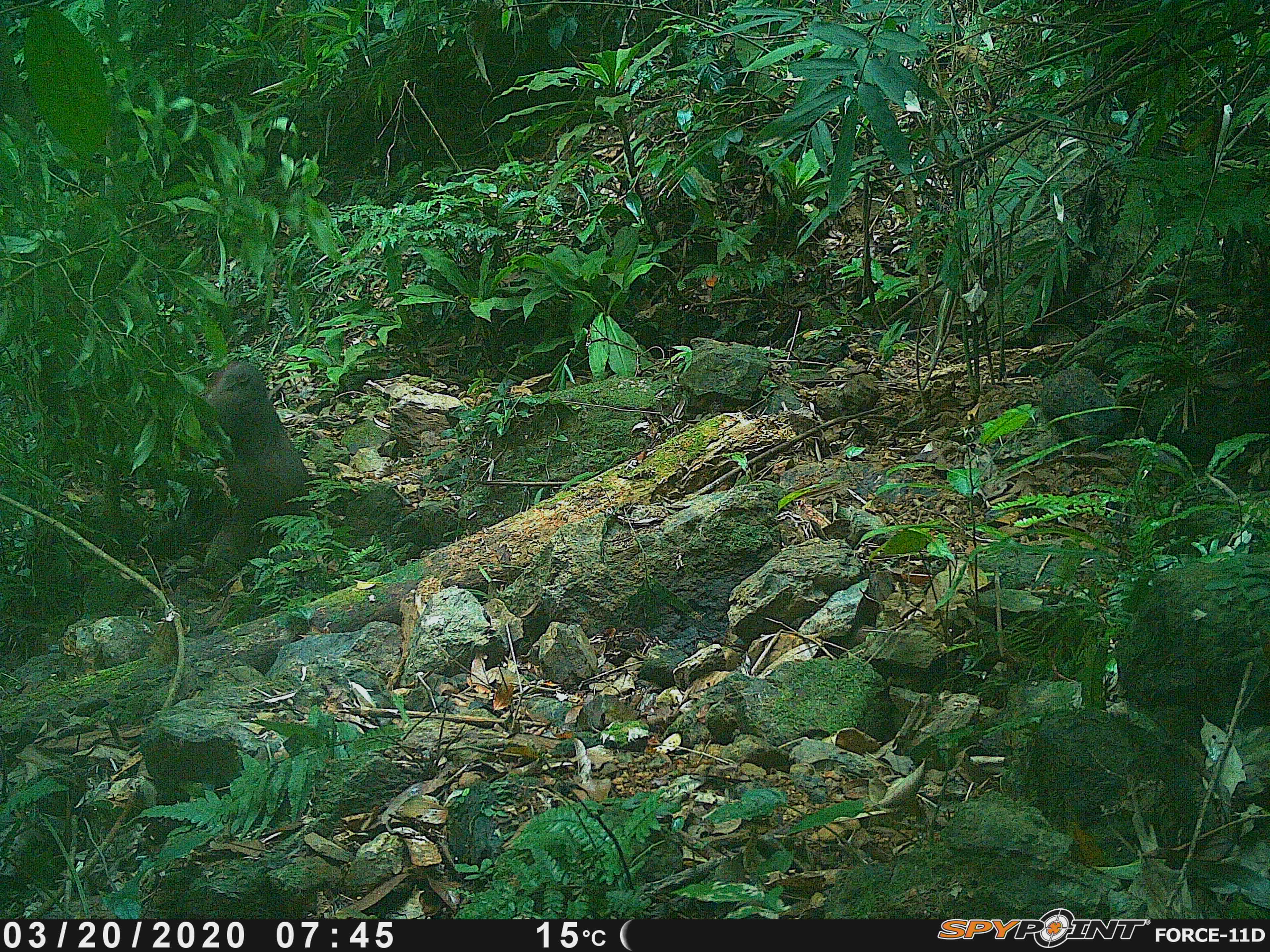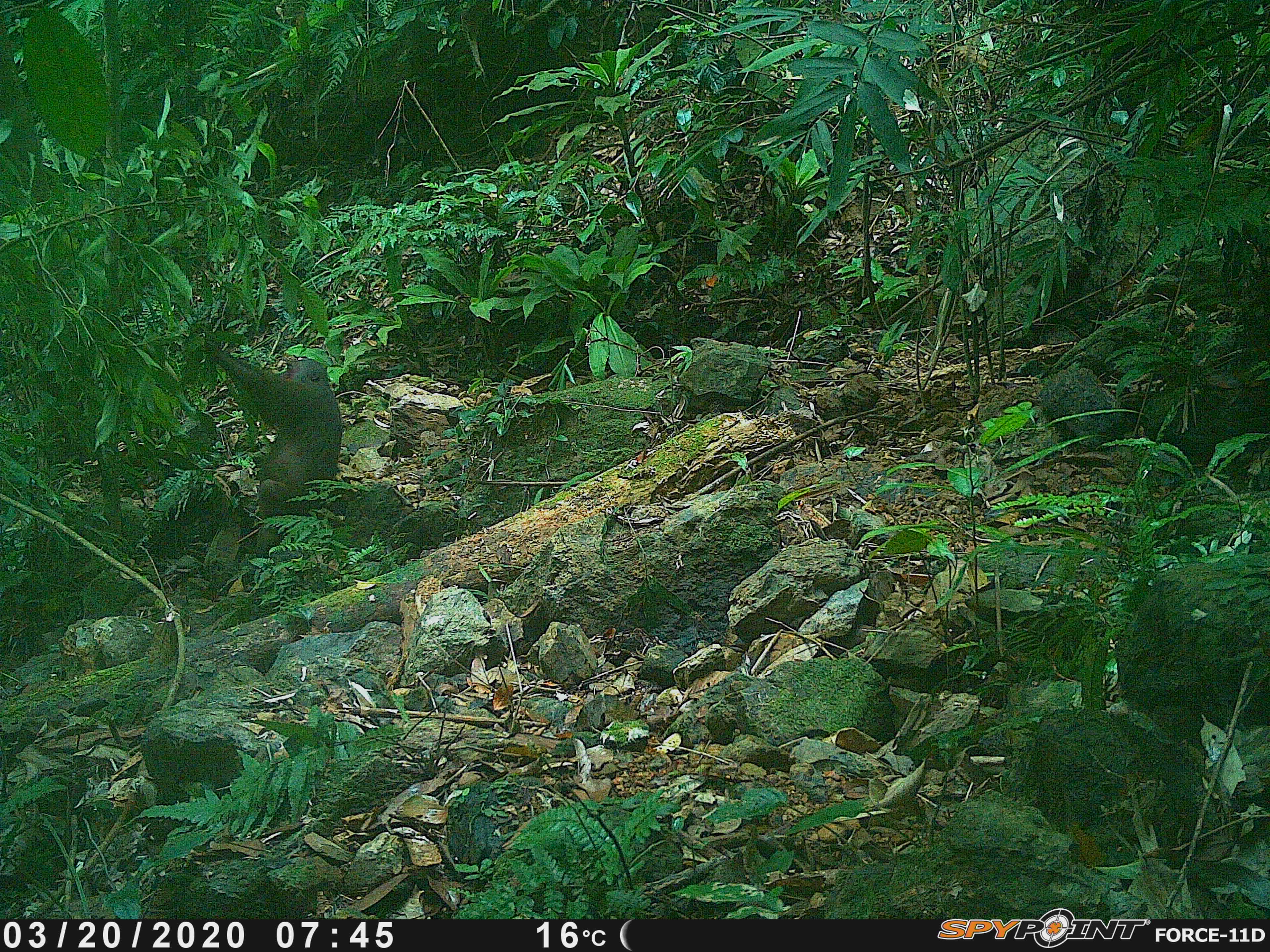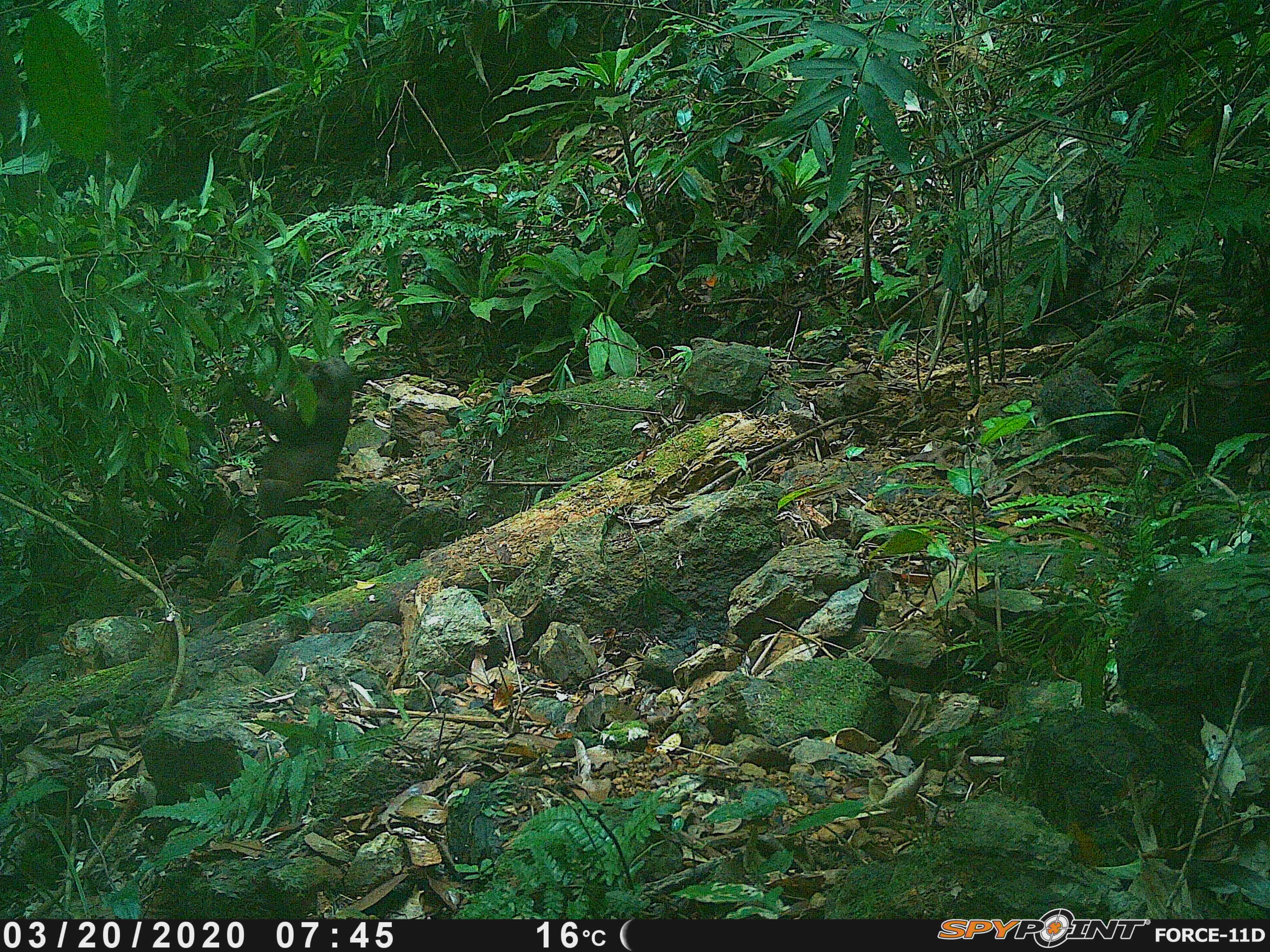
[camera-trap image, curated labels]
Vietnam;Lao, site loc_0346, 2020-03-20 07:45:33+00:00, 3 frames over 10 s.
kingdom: Animalia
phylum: Chordata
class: Mammalia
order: Primates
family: Cercopithecidae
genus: Macaca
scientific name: Macaca arctoides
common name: stump-tailed macaque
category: stump tailed macaque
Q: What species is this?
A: Stump tailed macaque (stump-tailed macaque) (Macaca arctoides).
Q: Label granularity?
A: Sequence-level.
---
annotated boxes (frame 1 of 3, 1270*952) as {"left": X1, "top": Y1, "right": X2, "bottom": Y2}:
stump tailed macaque: {"left": 197, "top": 362, "right": 312, "bottom": 560}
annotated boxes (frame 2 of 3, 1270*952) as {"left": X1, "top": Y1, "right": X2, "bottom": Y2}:
stump tailed macaque: {"left": 214, "top": 345, "right": 343, "bottom": 556}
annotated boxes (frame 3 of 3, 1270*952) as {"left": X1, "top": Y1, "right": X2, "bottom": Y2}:
stump tailed macaque: {"left": 236, "top": 353, "right": 355, "bottom": 561}